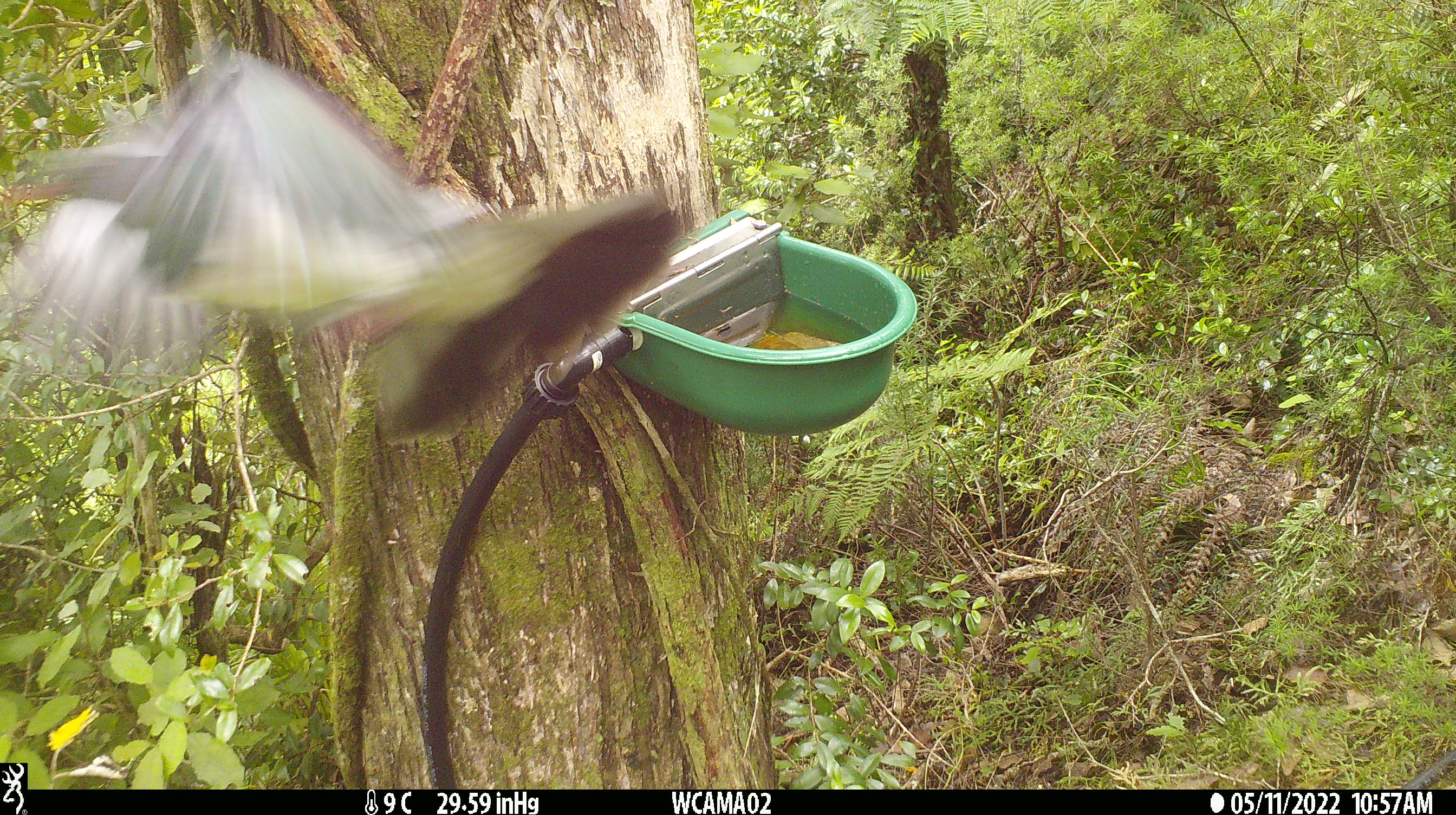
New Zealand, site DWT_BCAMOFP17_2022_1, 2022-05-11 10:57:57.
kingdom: Animalia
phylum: Chordata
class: Aves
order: Columbiformes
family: Columbidae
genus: Hemiphaga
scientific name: Hemiphaga novaeseelandiae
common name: new zealand pigeon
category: kereru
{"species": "kereru (new zealand pigeon) (Hemiphaga novaeseelandiae)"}